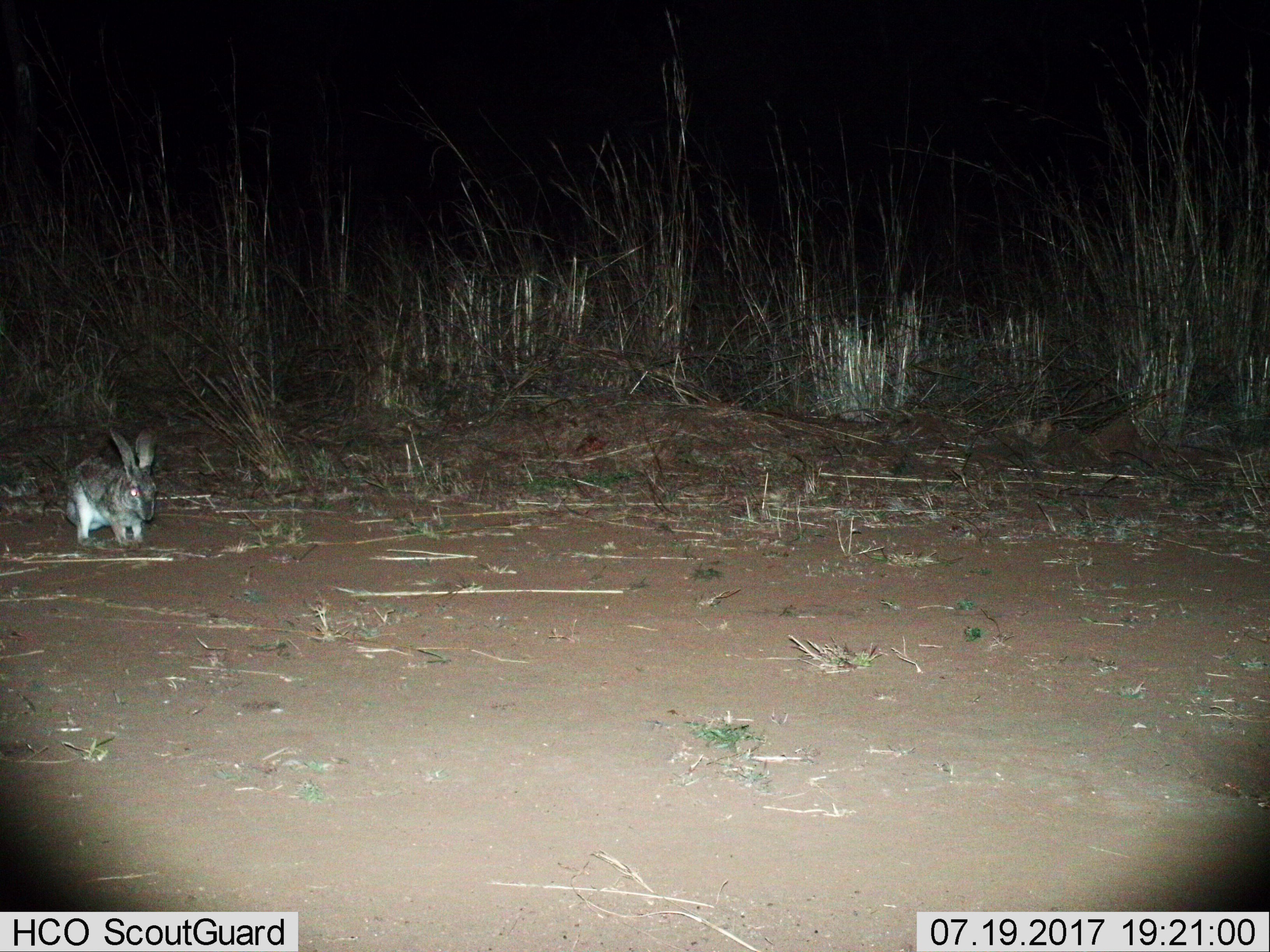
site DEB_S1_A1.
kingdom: Animalia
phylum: Chordata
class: Mammalia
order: Lagomorpha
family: Leporidae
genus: Lepus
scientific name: Lepus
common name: hare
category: hareunknown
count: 1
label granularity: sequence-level